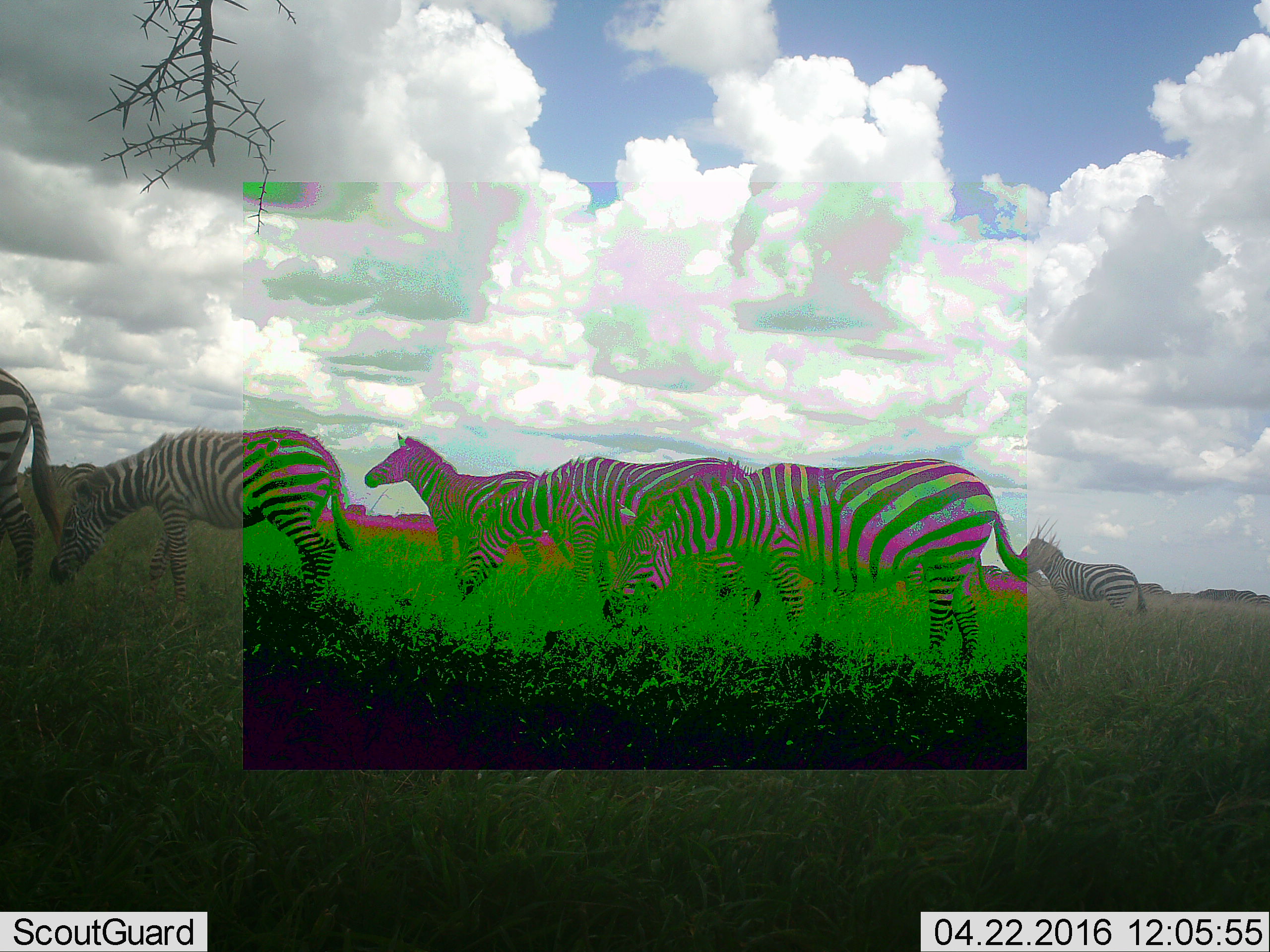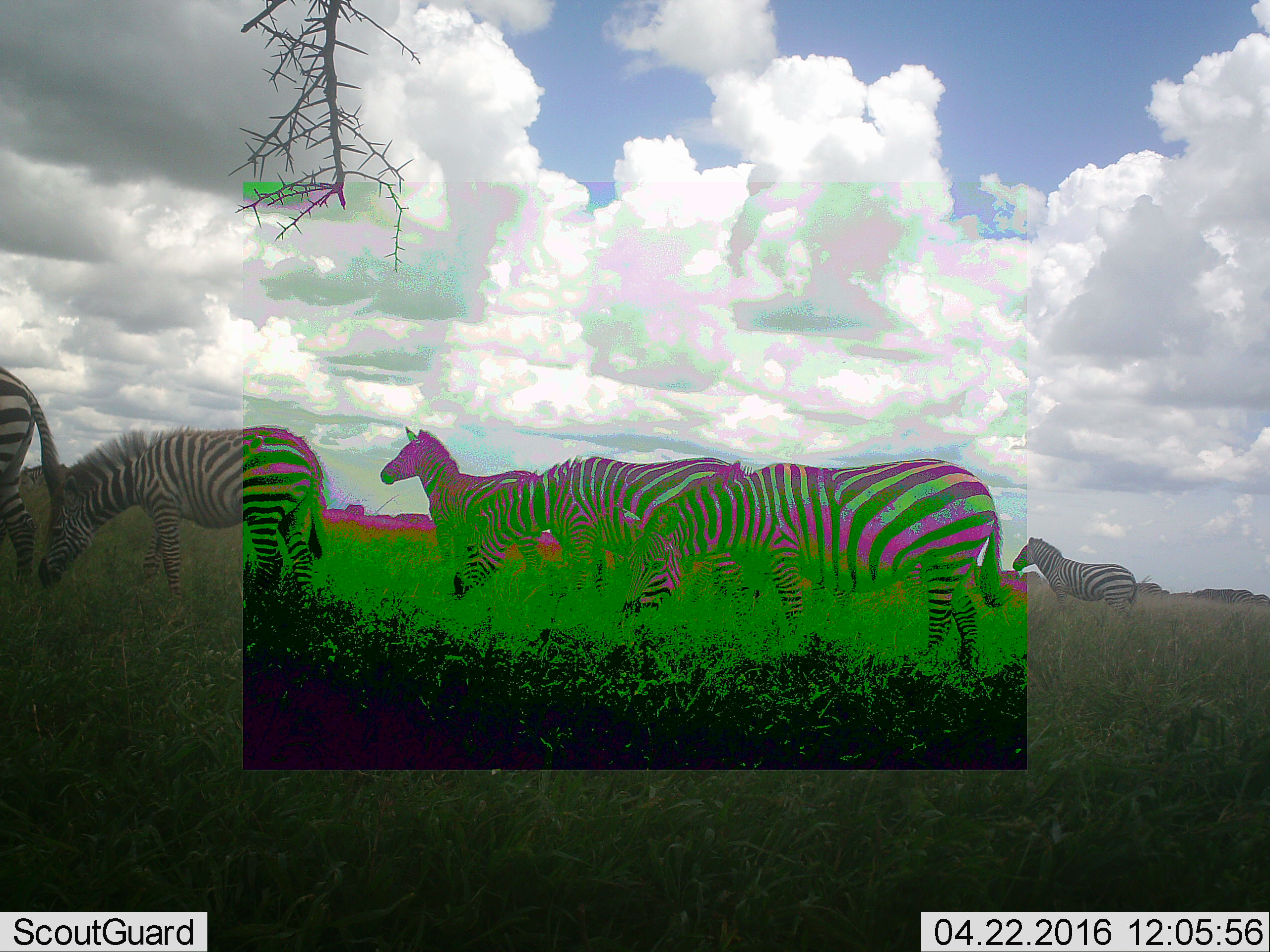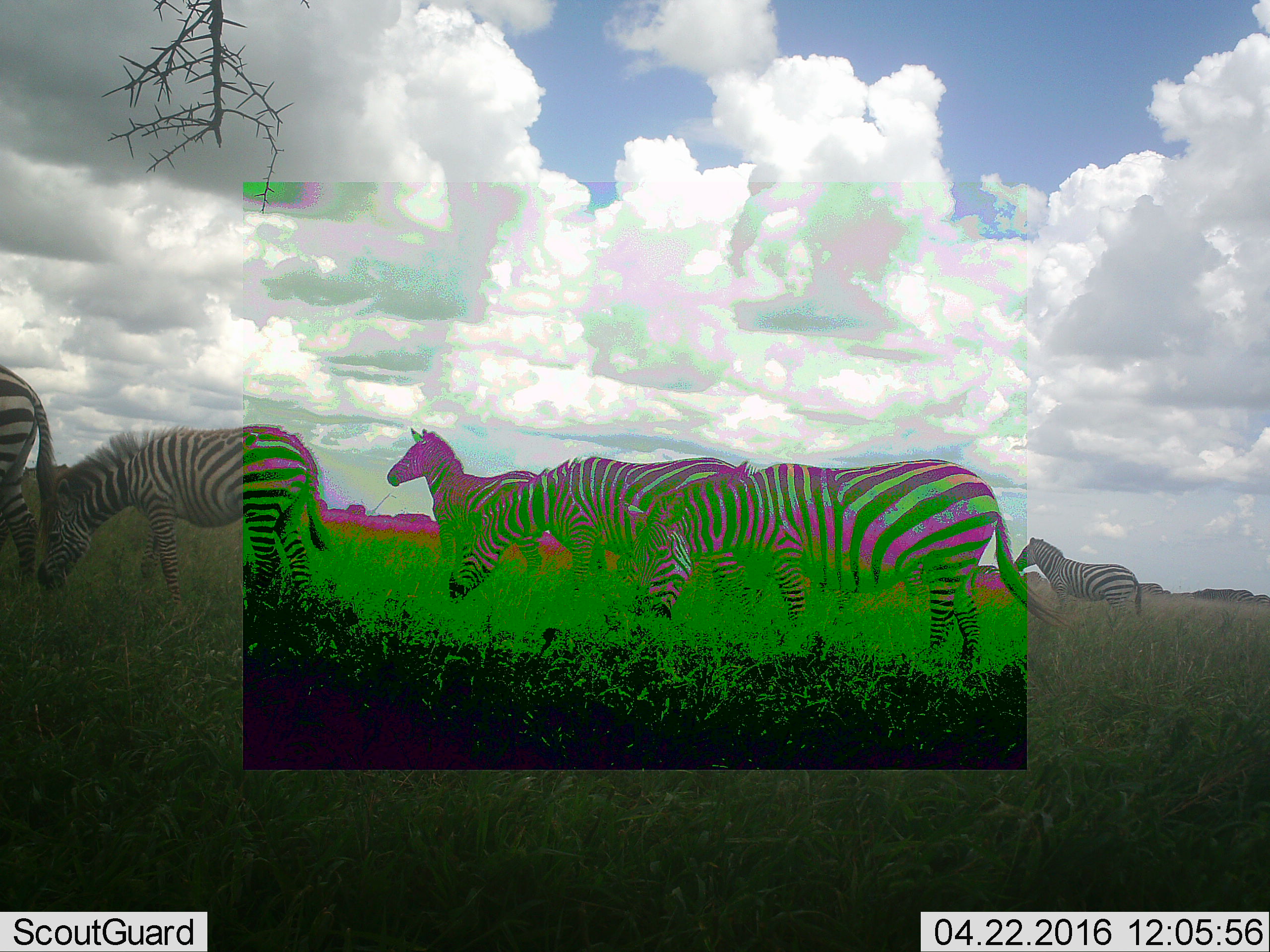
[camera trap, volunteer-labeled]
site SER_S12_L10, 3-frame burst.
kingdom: Animalia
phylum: Chordata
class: Mammalia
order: Perissodactyla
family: Equidae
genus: Equus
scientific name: Equus quagga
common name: plains zebra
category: zebraplains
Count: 6.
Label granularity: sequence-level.